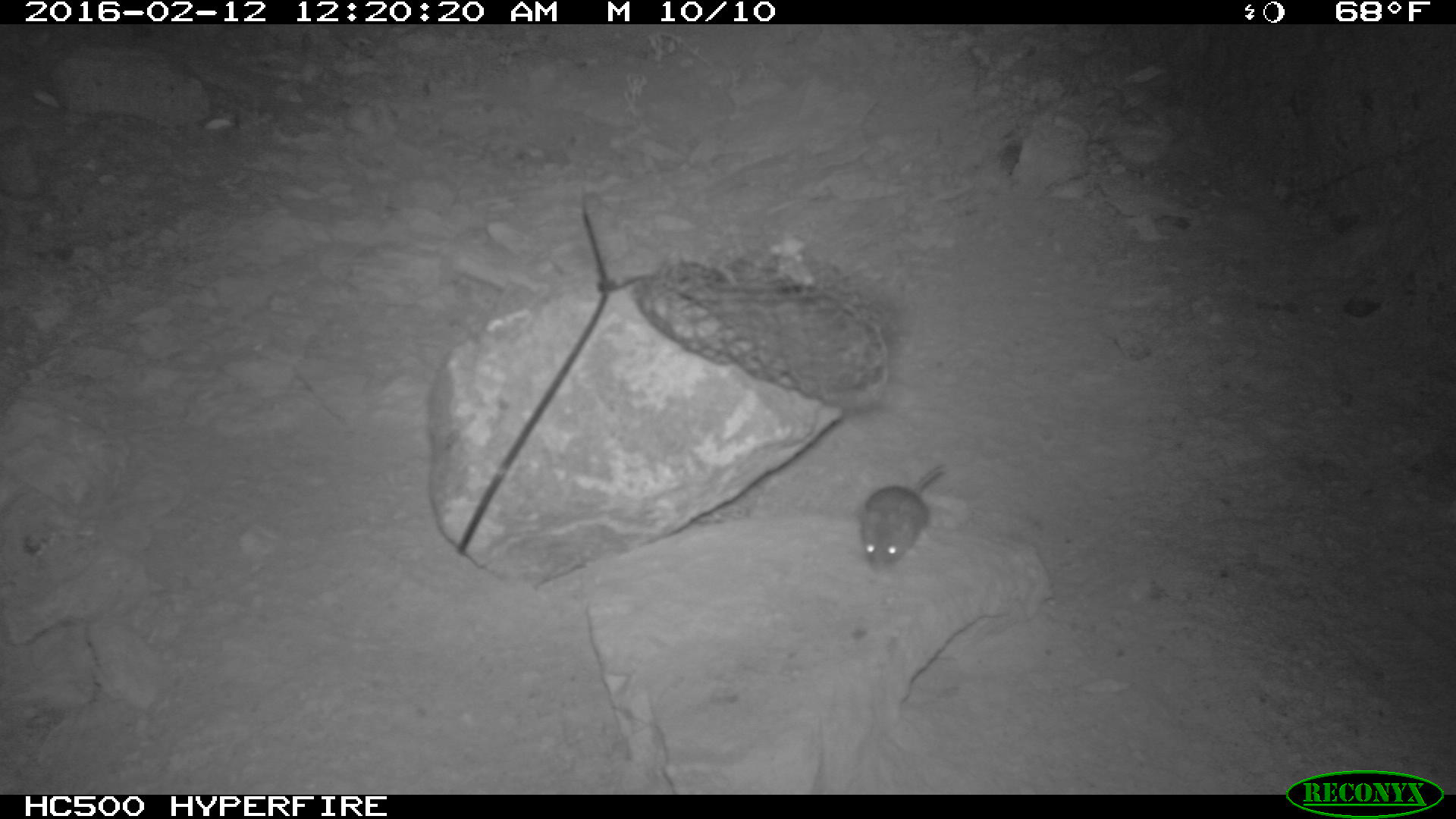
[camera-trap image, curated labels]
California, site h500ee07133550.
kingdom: Animalia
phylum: Chordata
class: Mammalia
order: Rodentia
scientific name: Rodentia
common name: rodent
Rodent (Rodentia).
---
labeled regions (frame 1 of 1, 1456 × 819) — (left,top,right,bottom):
rodent: (857,463,945,571)